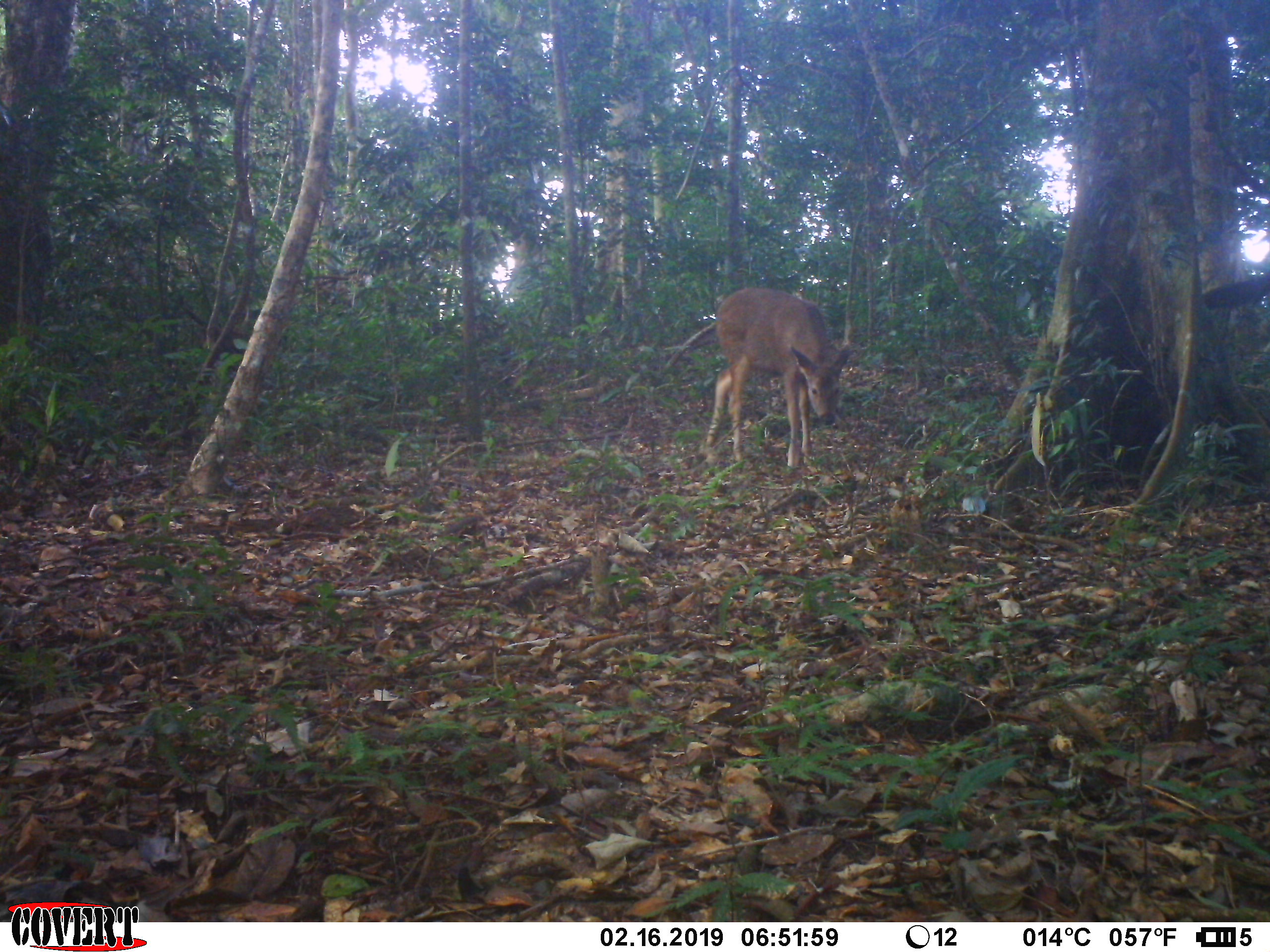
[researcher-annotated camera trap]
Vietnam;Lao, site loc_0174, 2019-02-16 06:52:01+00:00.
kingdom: Animalia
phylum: Chordata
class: Mammalia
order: Artiodactyla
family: Cervidae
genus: Rusa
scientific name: Rusa unicolor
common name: sambar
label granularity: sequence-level